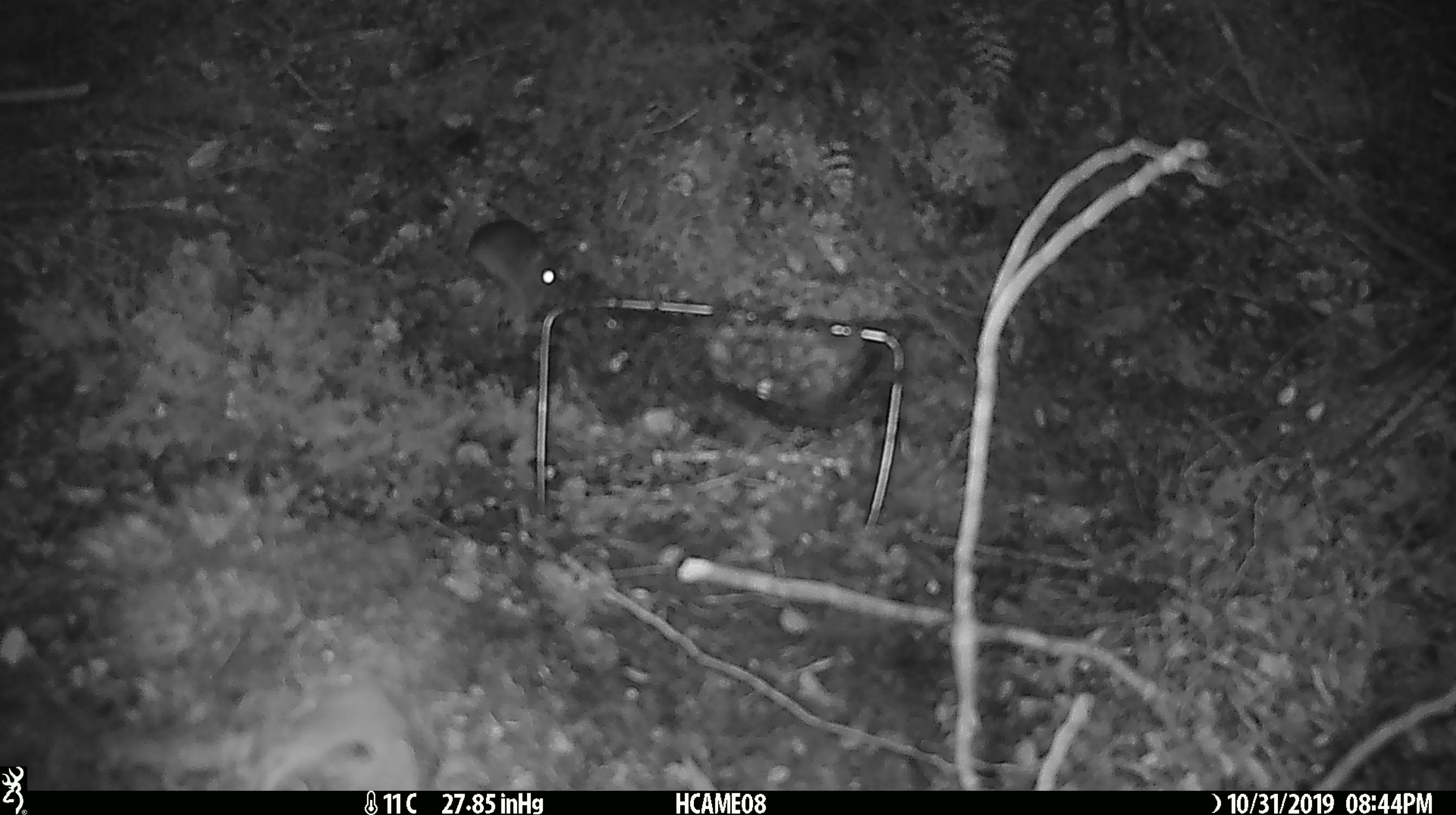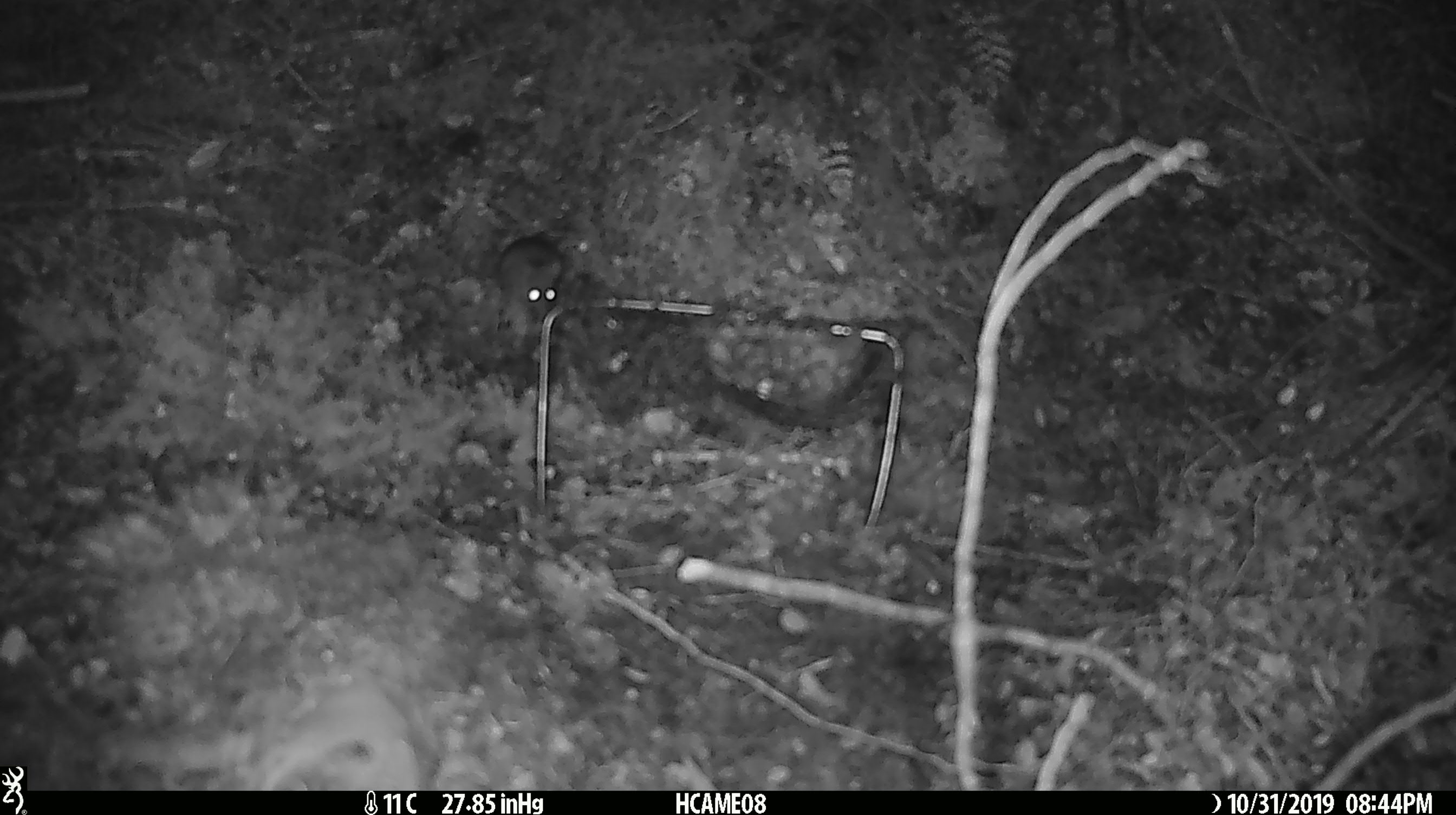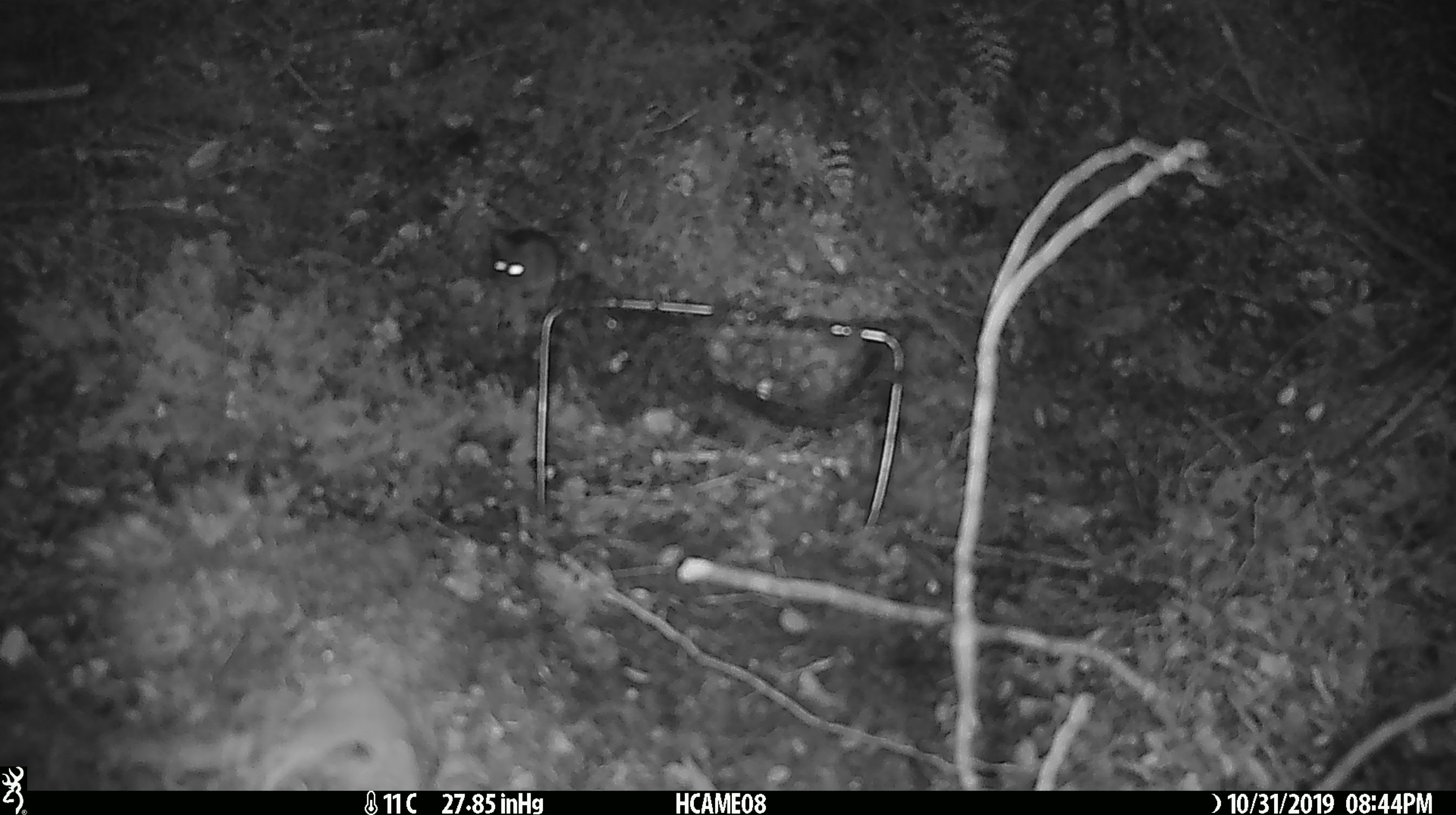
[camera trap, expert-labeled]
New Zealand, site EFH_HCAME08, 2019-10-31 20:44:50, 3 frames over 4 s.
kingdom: Animalia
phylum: Chordata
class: Mammalia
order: Rodentia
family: Muridae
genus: Mus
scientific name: Mus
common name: mouse